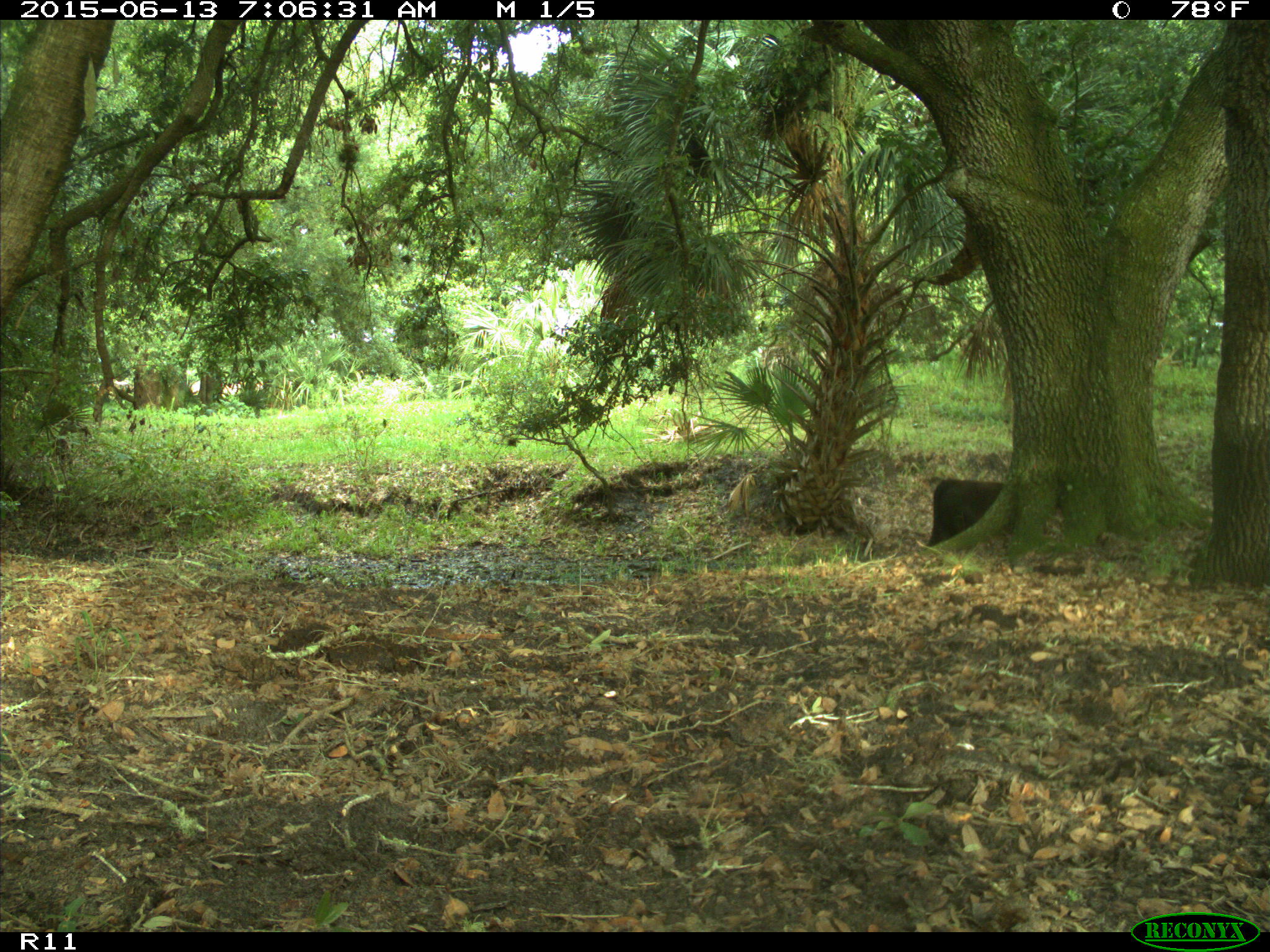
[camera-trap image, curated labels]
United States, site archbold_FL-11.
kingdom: Animalia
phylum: Chordata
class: Mammalia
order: Artiodactyla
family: Bovidae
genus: Bos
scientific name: Bos taurus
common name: domestic cow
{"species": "Bos taurus (domestic cow)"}